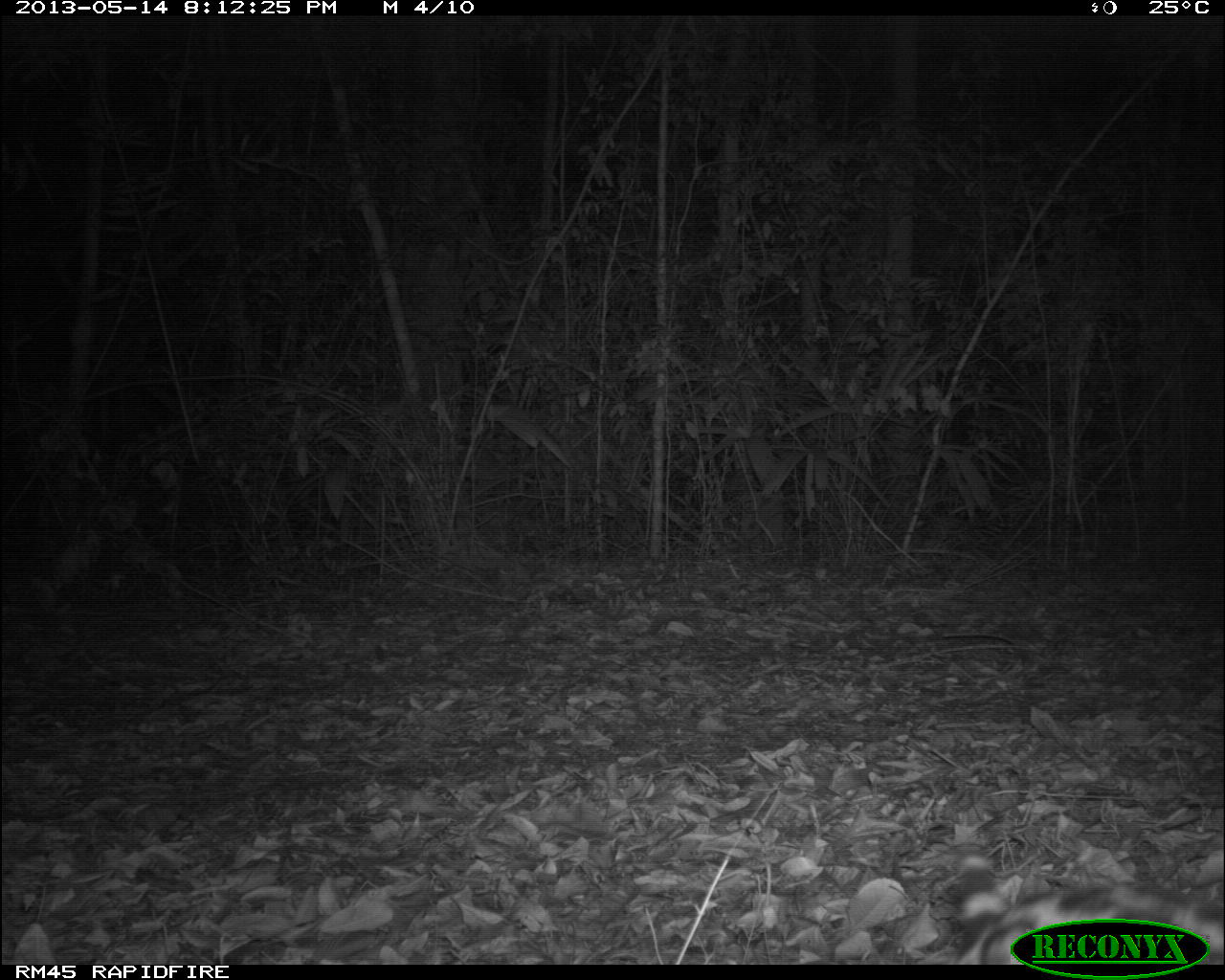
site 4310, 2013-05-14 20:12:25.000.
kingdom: Animalia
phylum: Chordata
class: Mammalia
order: Carnivora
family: Felidae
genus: Leopardus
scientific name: Leopardus pardalis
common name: ocelot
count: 1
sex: male